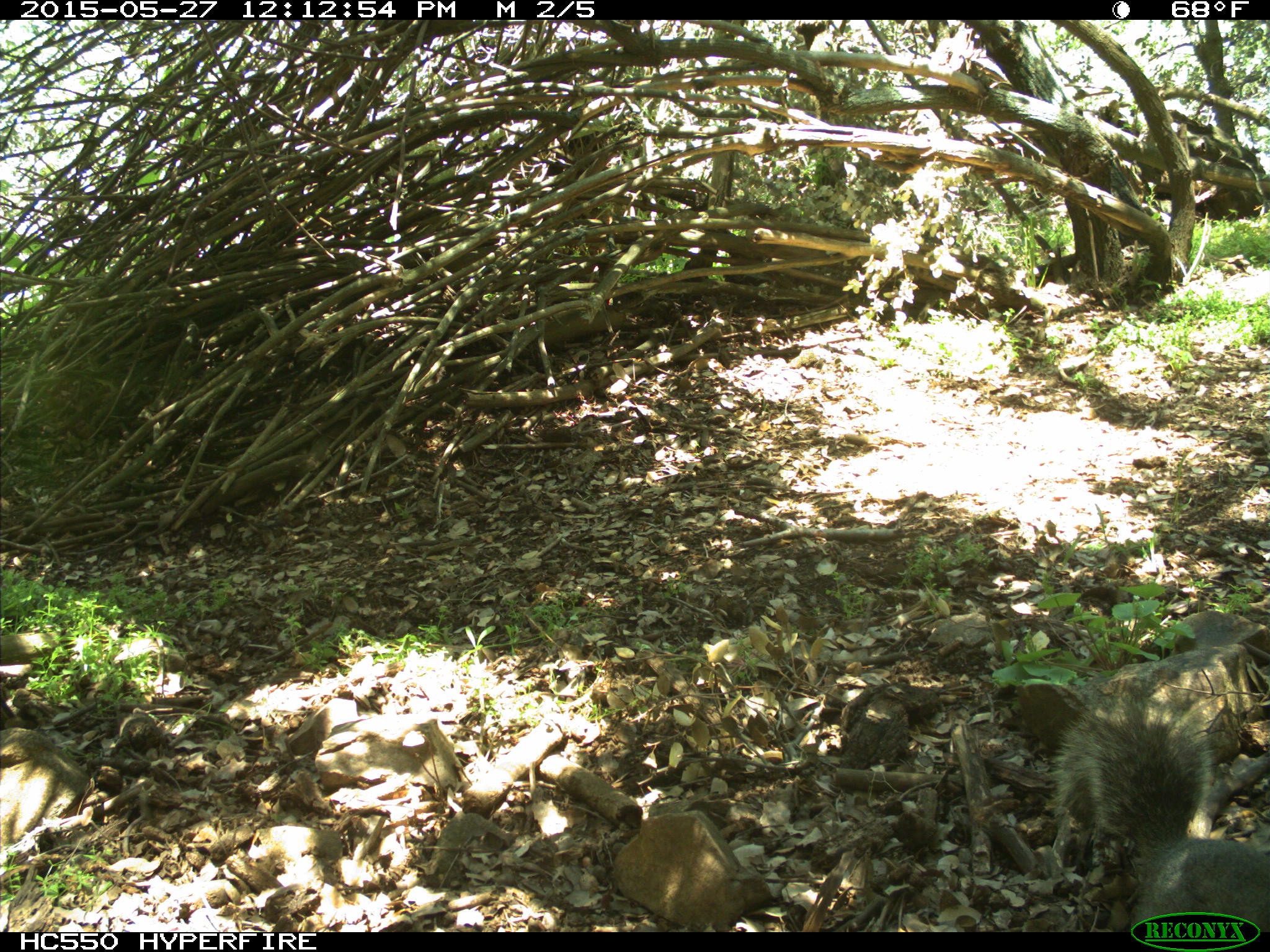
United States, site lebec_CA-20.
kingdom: Animalia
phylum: Chordata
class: Mammalia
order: Rodentia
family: Sciuridae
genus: Sciurus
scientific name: Sciurus carolinensis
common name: eastern gray squirrel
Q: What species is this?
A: Sciurus carolinensis (eastern gray squirrel).